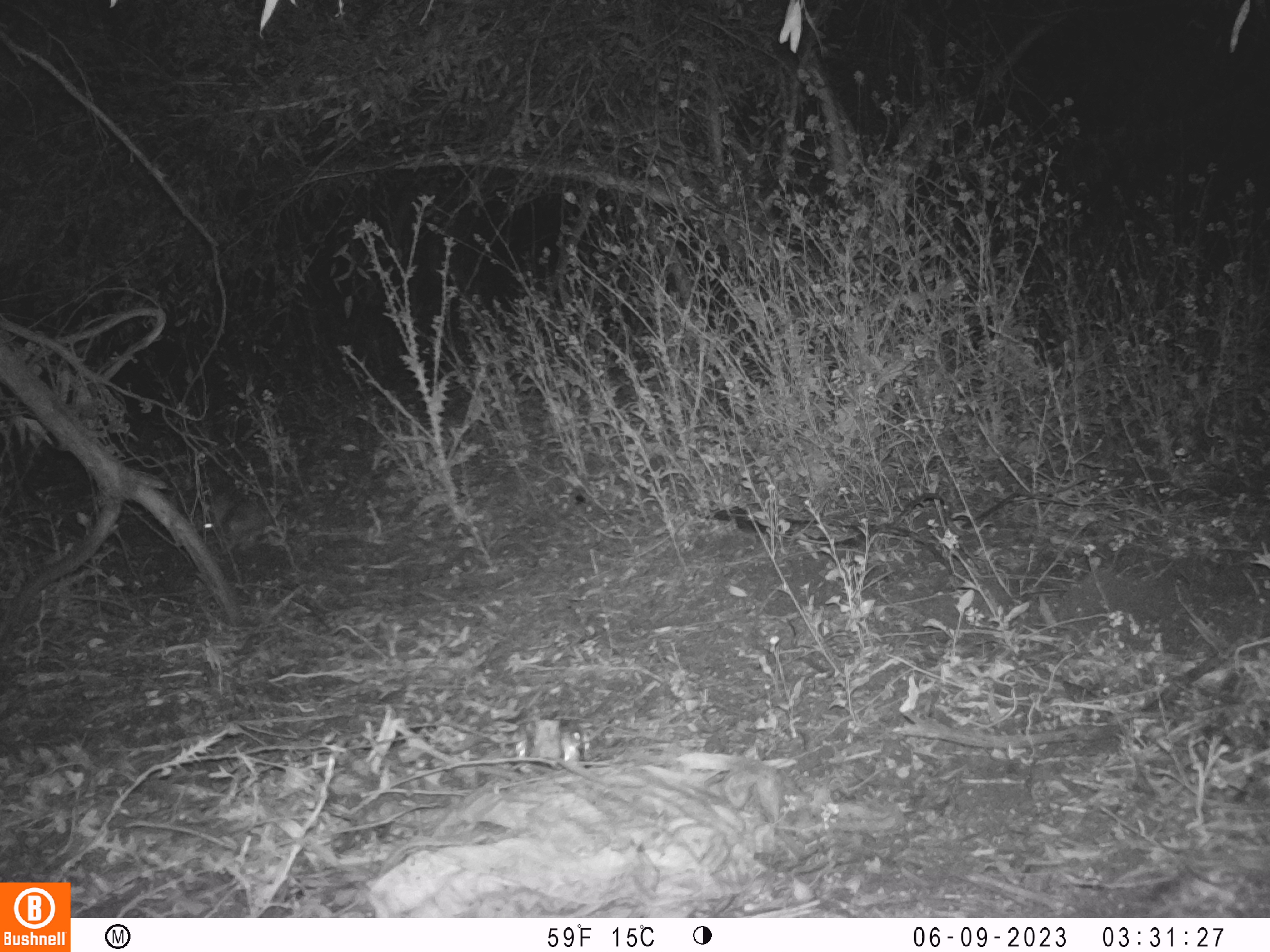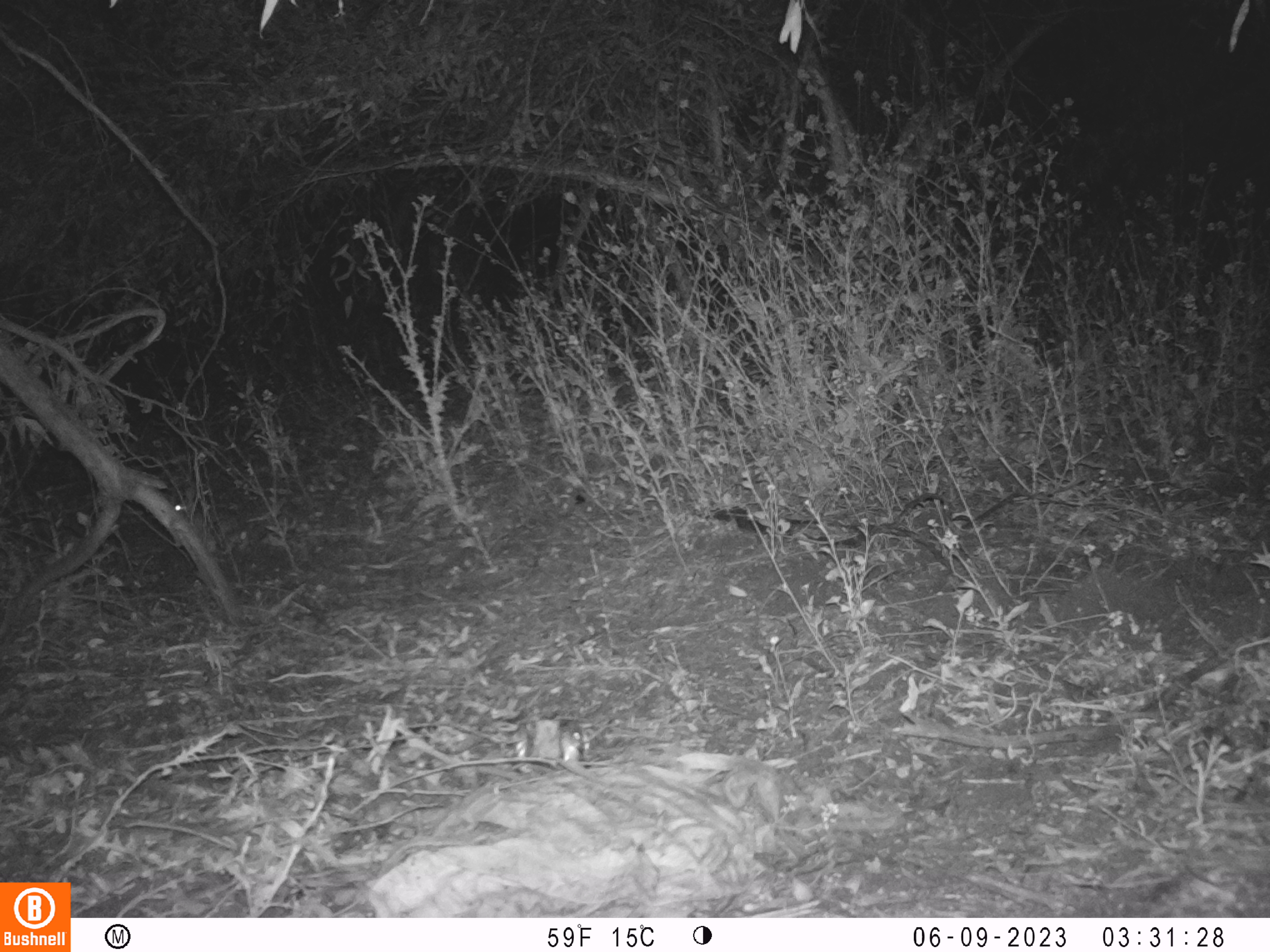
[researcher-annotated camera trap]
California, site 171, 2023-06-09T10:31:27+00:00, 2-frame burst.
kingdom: Animalia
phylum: Chordata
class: Mammalia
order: Lagomorpha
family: Leporidae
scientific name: Leporidae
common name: rabbit